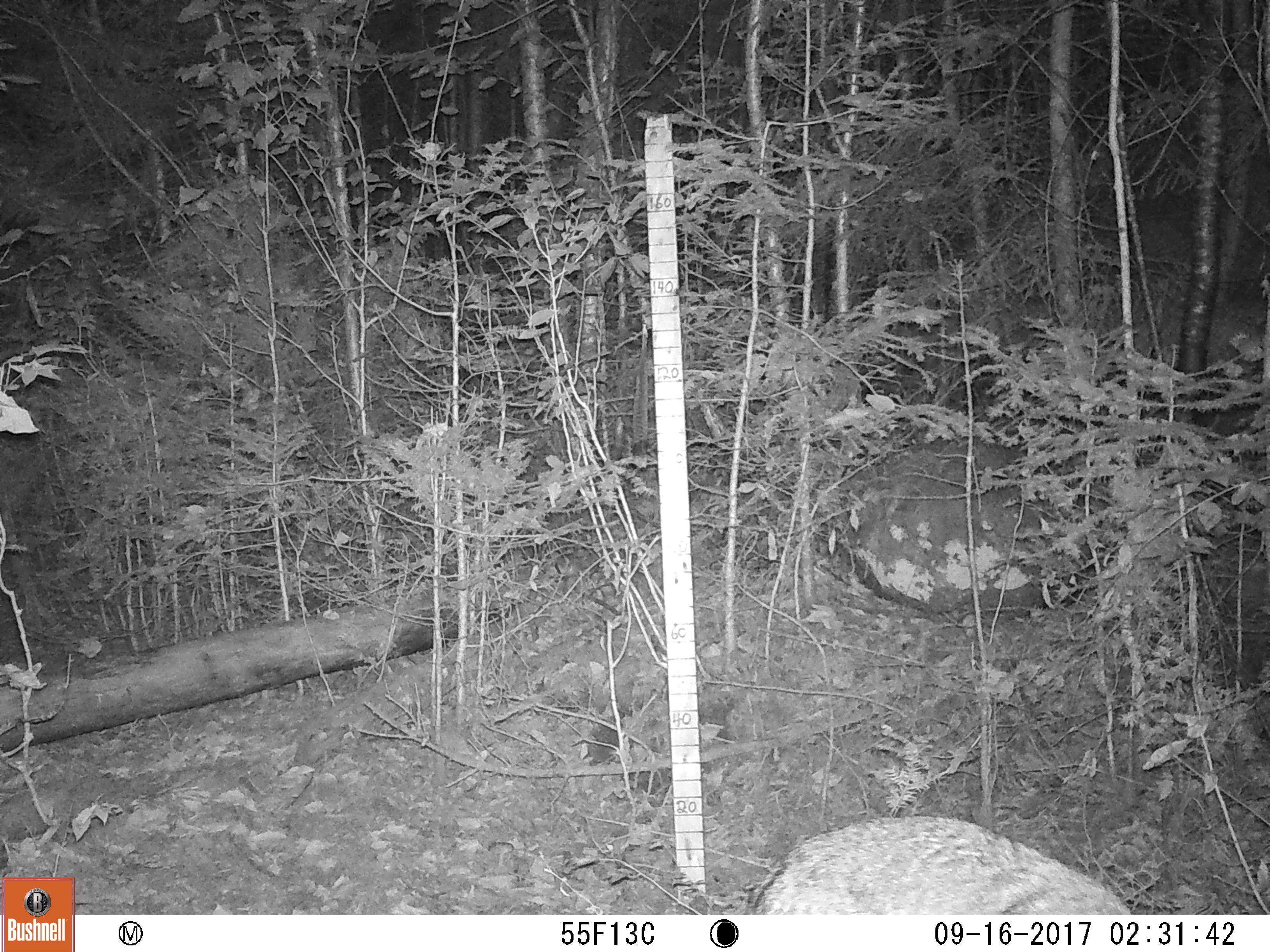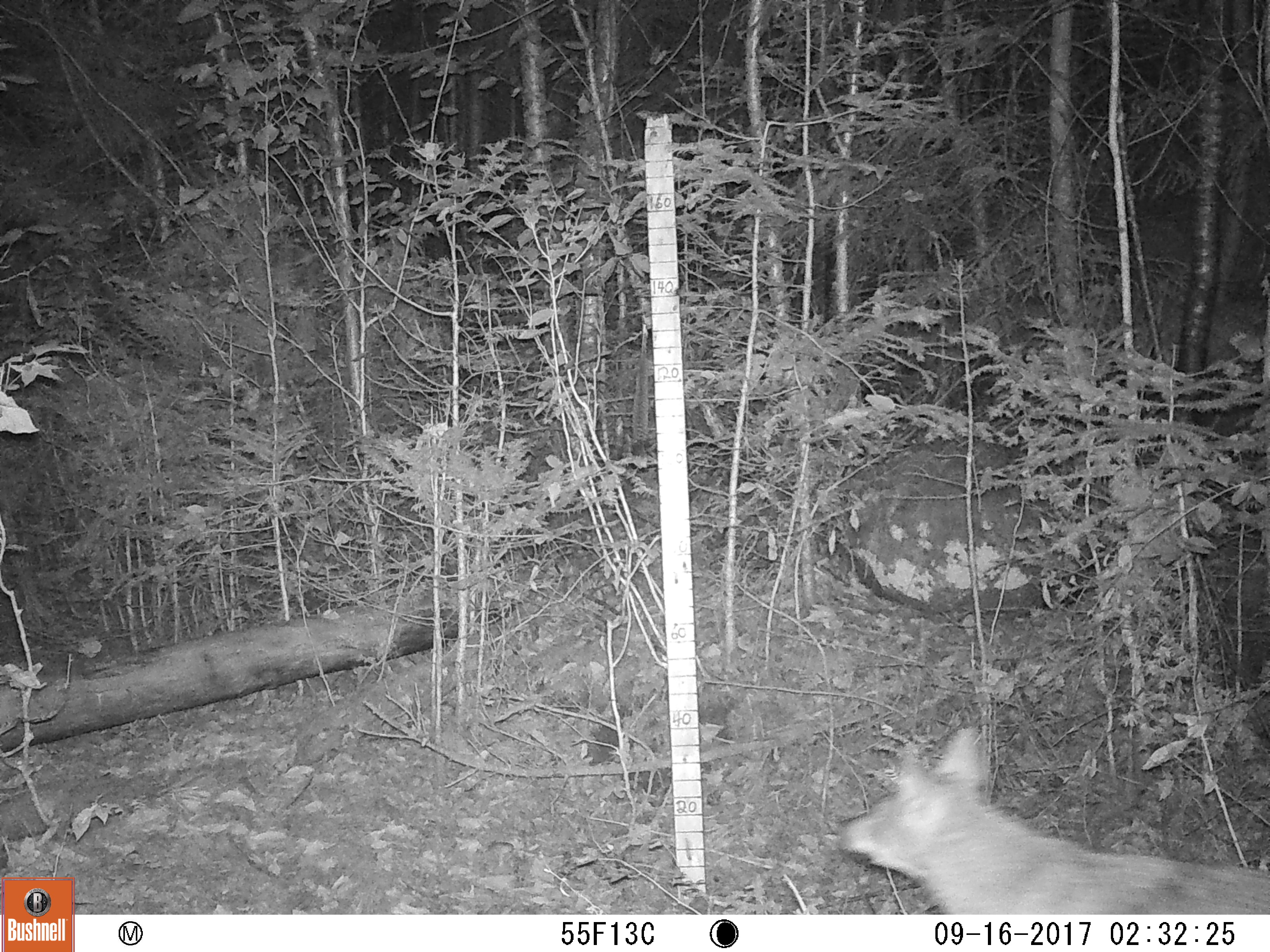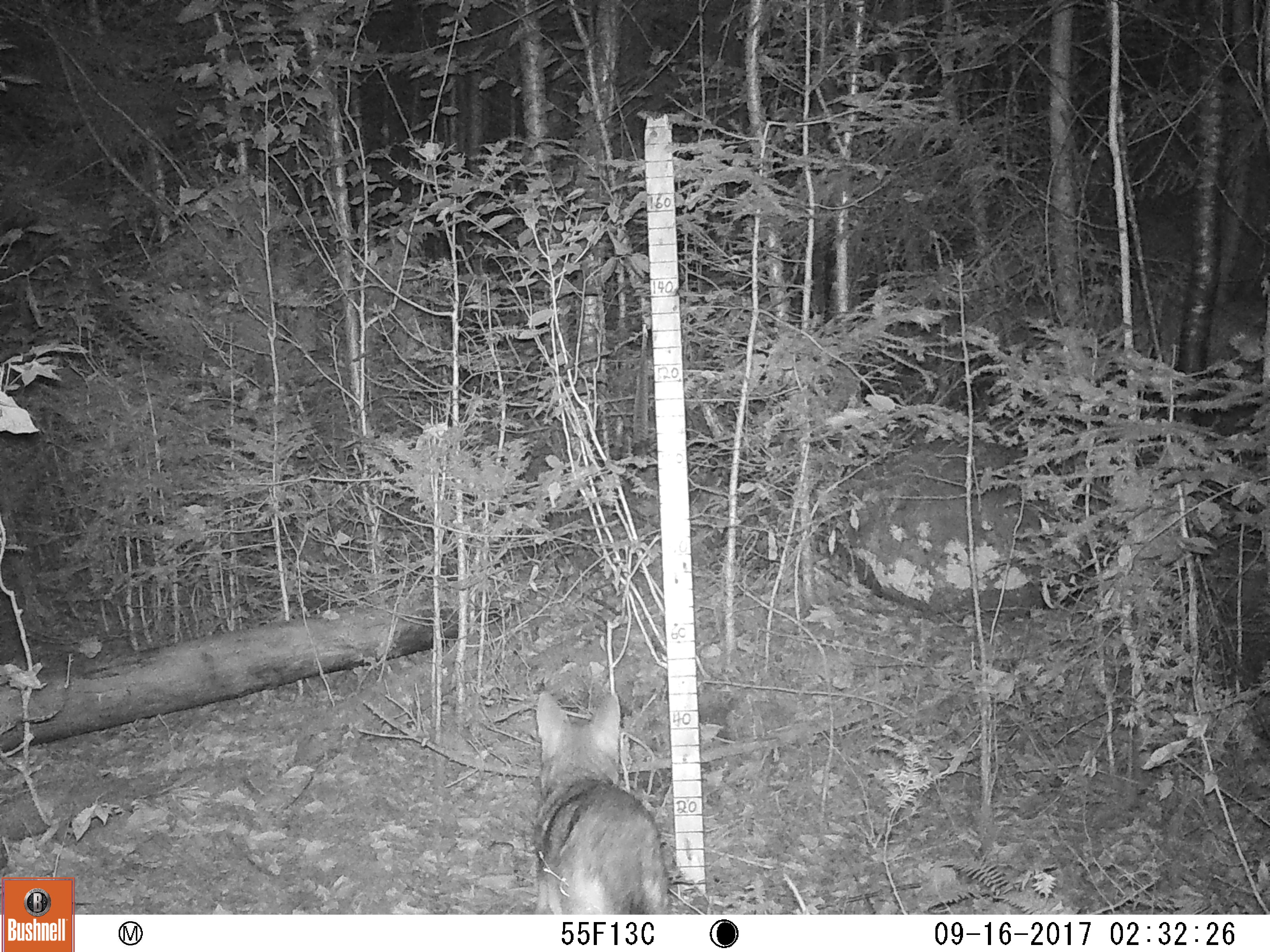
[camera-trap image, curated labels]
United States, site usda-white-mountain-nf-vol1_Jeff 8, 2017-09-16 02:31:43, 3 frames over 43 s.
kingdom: Animalia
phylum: Chordata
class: Mammalia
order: Carnivora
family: Canidae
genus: Canis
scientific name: Canis latrans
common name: coyote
Coyote (Canis latrans).